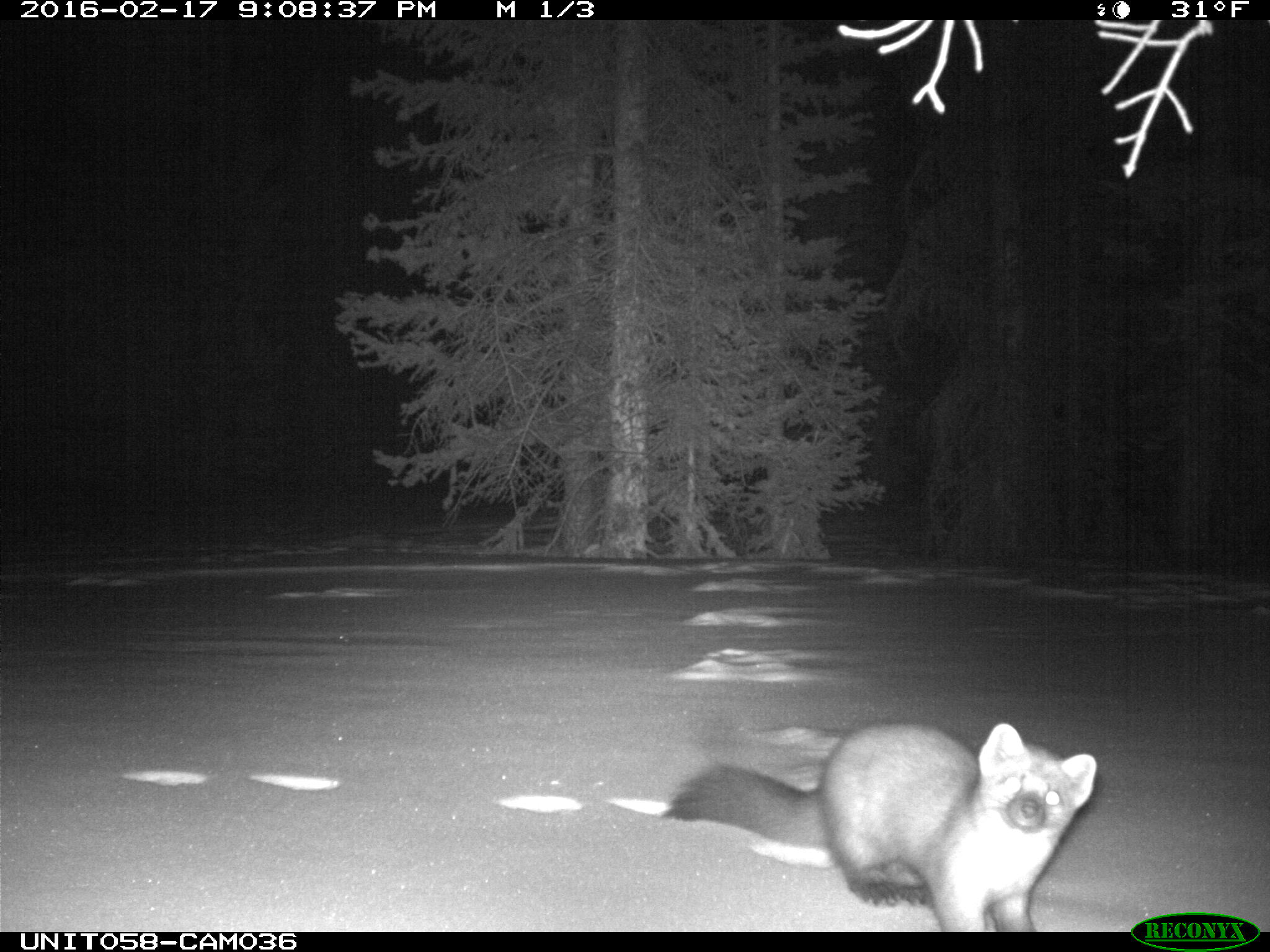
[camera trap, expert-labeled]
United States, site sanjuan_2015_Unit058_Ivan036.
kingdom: Animalia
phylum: Chordata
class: Mammalia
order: Carnivora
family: Mustelidae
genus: Martes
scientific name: Martes americana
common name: american marten